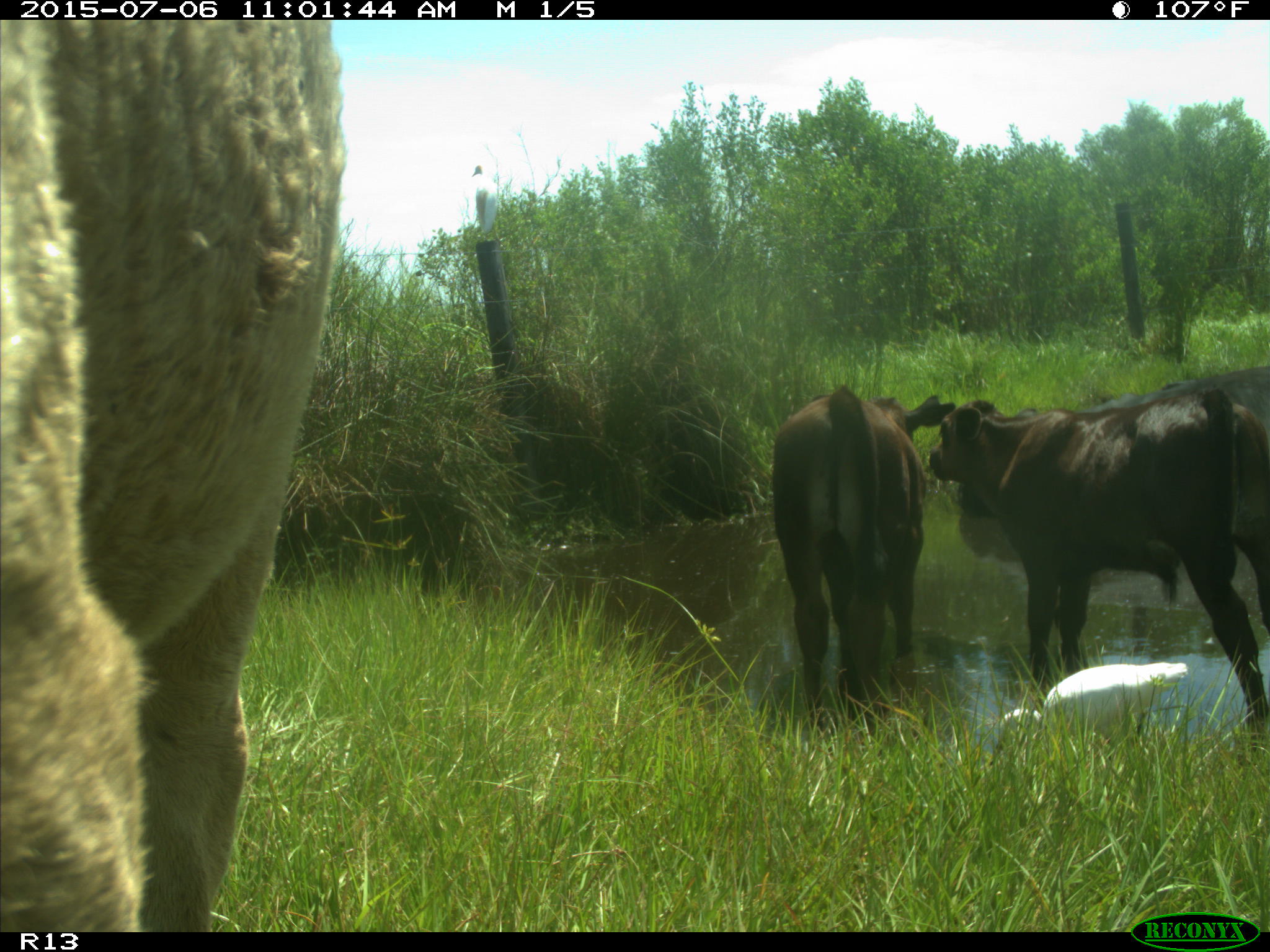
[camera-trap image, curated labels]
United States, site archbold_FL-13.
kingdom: Animalia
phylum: Chordata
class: Mammalia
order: Artiodactyla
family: Bovidae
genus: Bos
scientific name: Bos taurus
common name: domestic cow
Bos taurus (domestic cow).